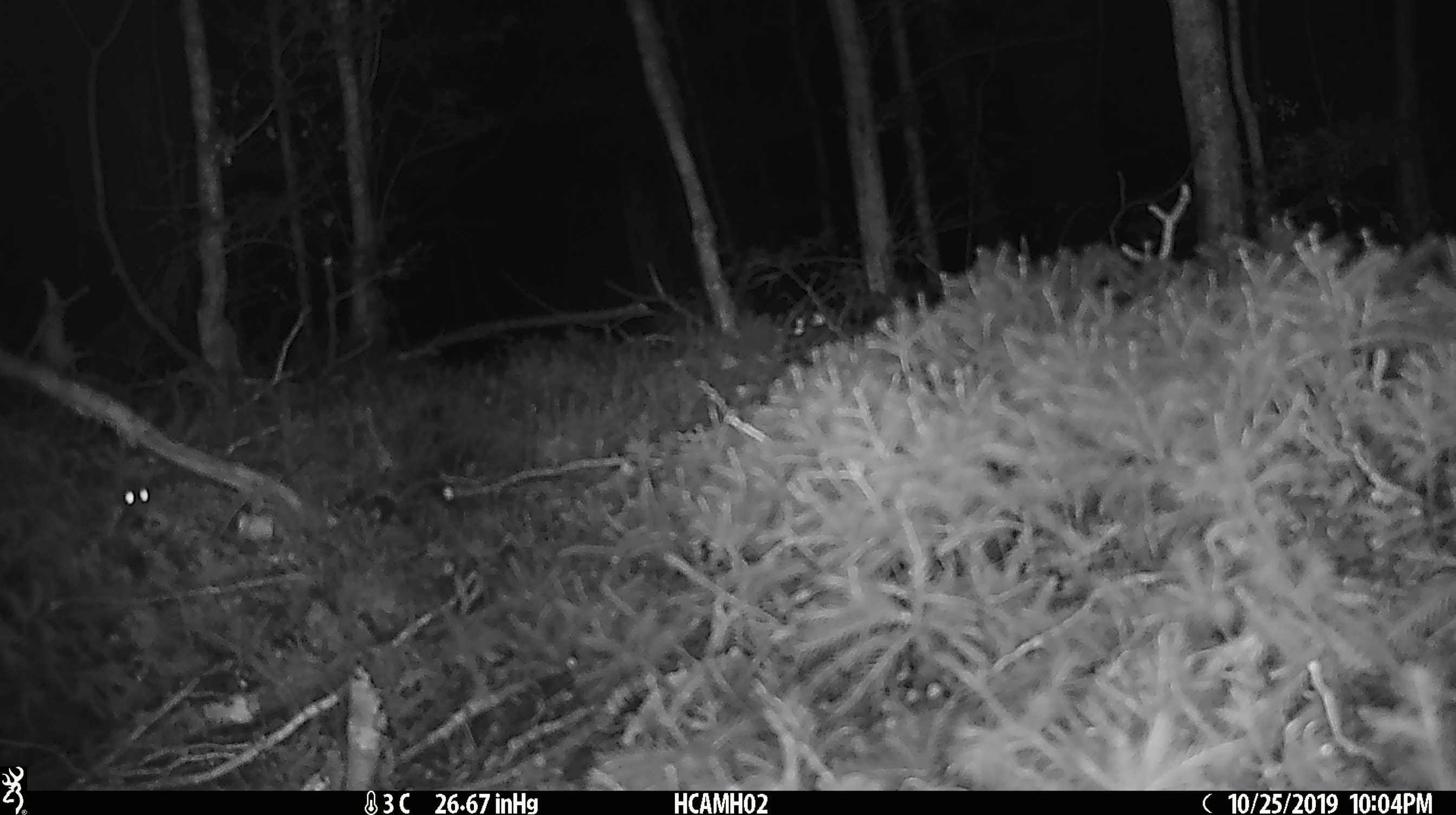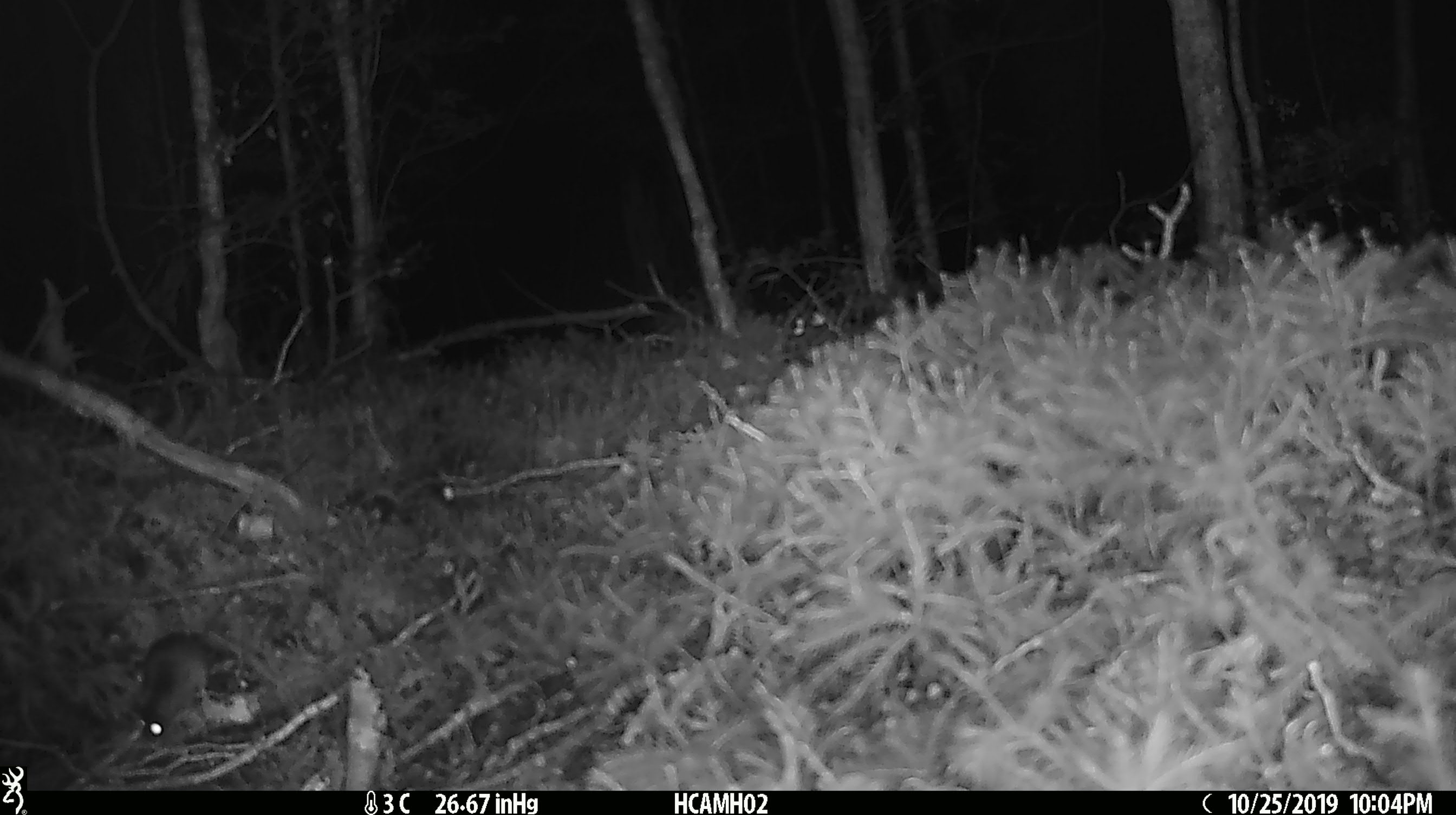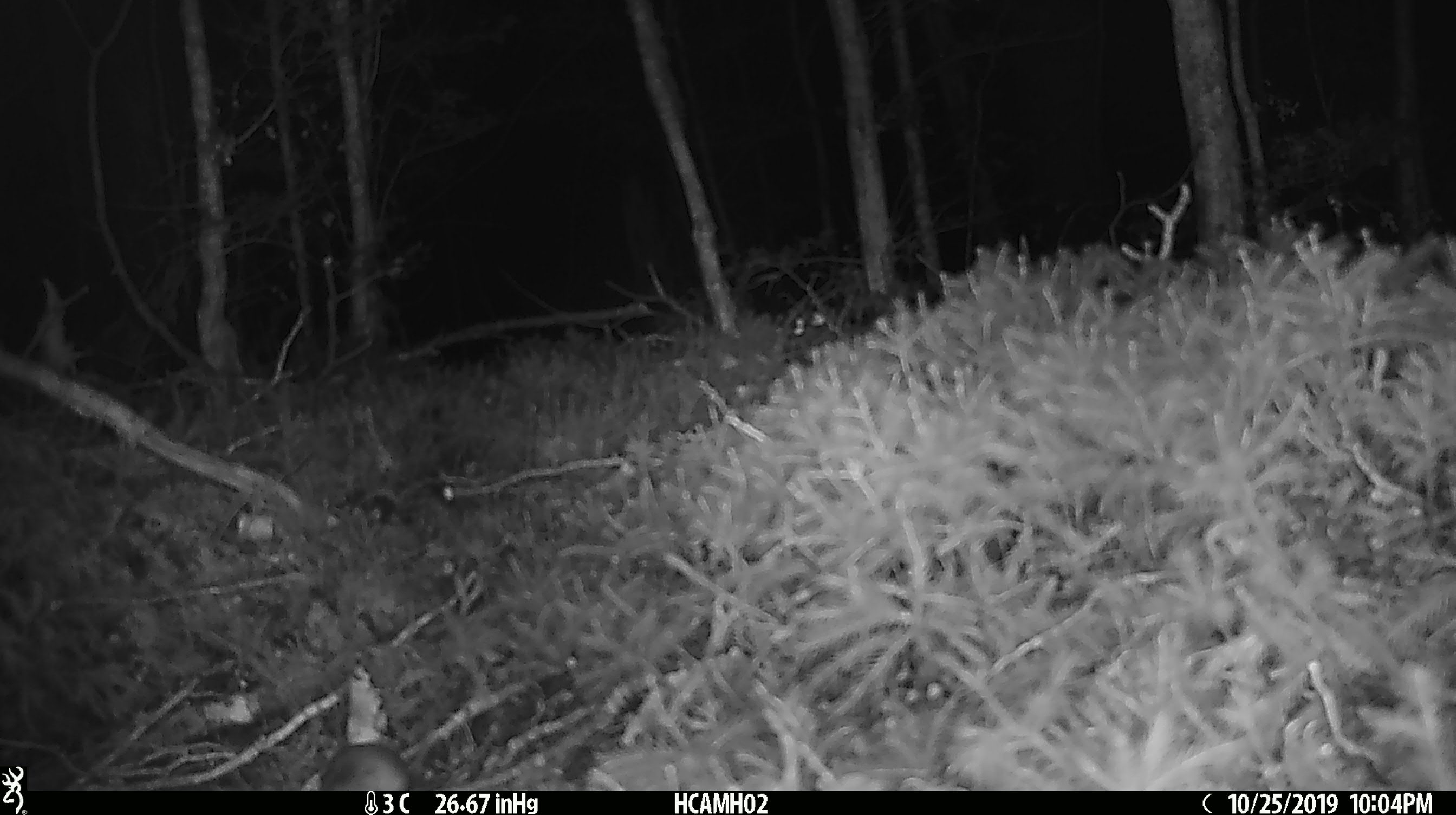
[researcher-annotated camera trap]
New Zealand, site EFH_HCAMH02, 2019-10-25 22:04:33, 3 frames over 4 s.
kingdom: Animalia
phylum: Chordata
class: Mammalia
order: Rodentia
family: Muridae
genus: Mus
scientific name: Mus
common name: mouse